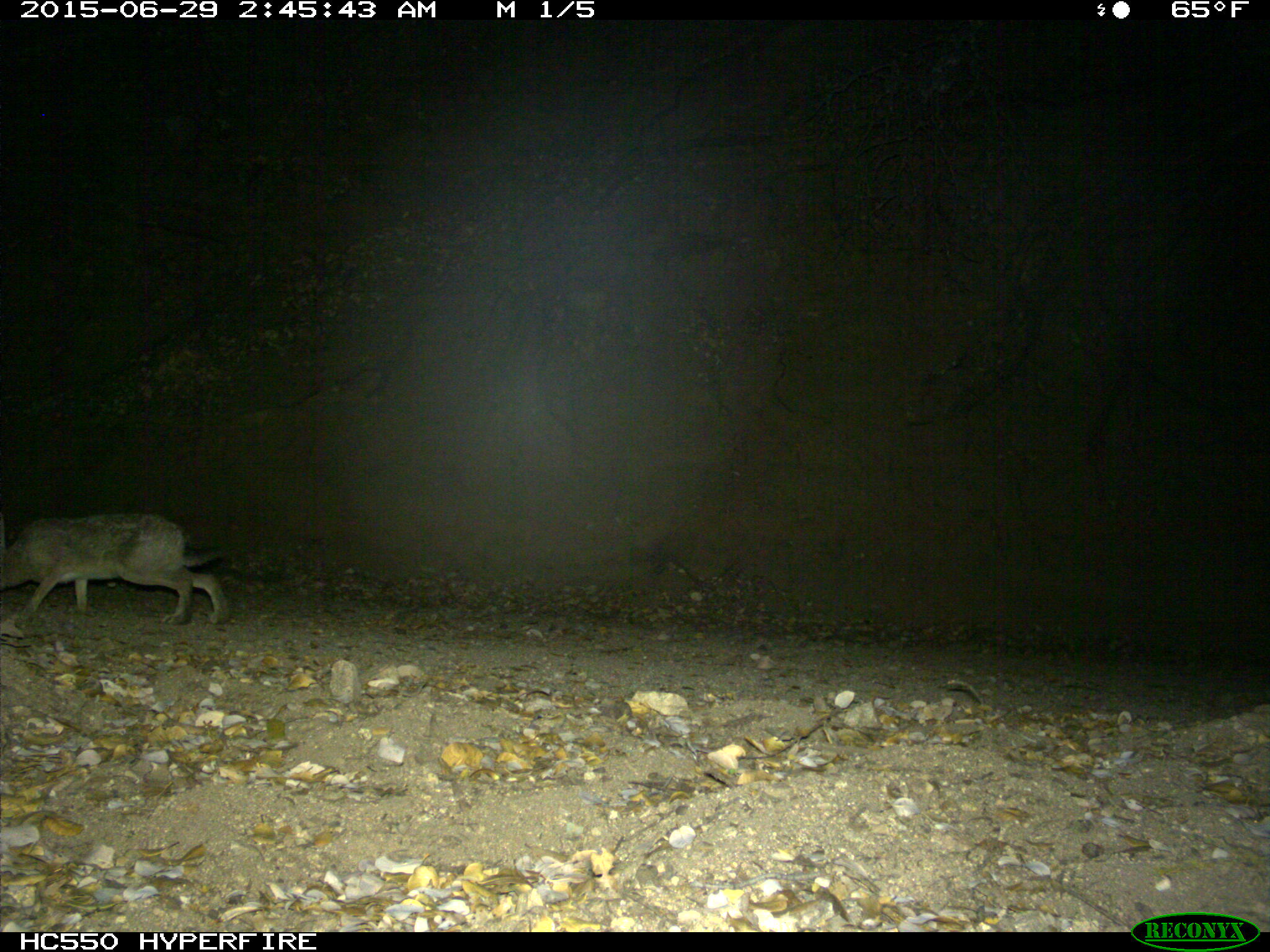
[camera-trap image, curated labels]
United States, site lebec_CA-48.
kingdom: Animalia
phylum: Chordata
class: Mammalia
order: Lagomorpha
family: Leporidae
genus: Lepus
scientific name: Lepus californicus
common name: black-tailed jackrabbit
Lepus californicus (black-tailed jackrabbit).